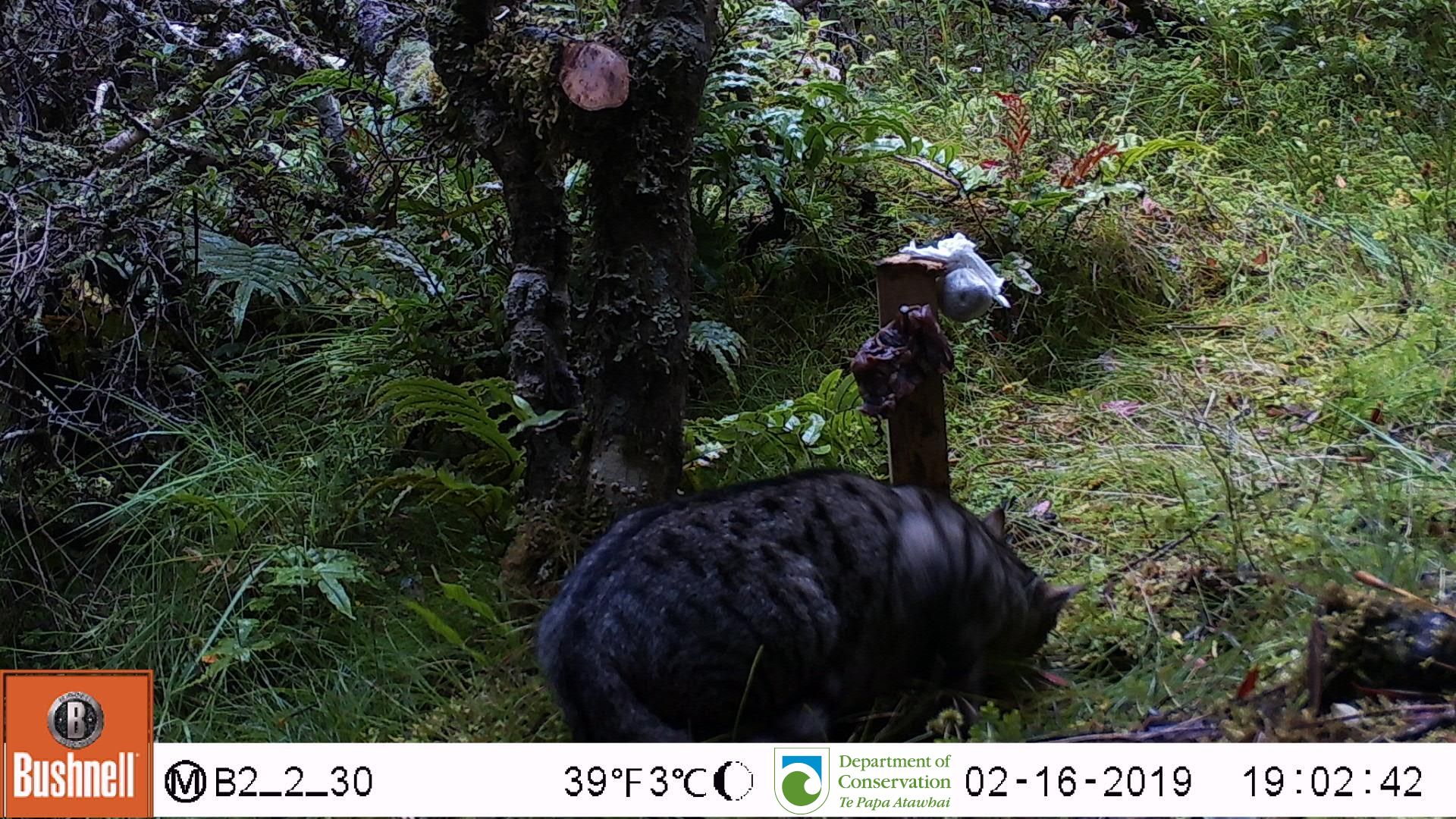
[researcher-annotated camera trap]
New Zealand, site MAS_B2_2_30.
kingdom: Animalia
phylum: Chordata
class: Mammalia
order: Carnivora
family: Felidae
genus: Felis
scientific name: Felis catus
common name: domestic cat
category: cat